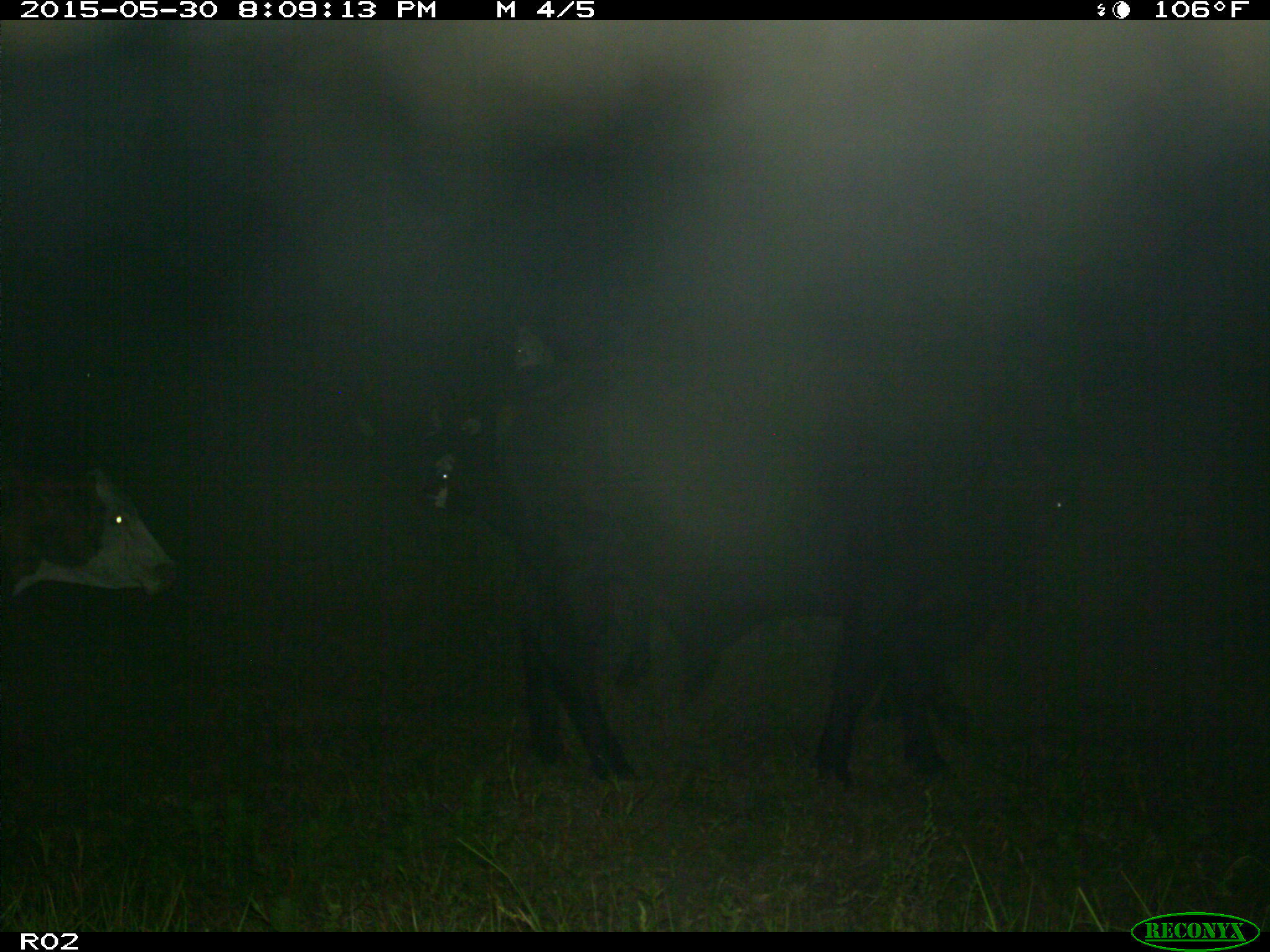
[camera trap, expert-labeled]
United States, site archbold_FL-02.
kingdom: Animalia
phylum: Chordata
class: Mammalia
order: Artiodactyla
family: Bovidae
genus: Bos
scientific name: Bos taurus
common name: domestic cow